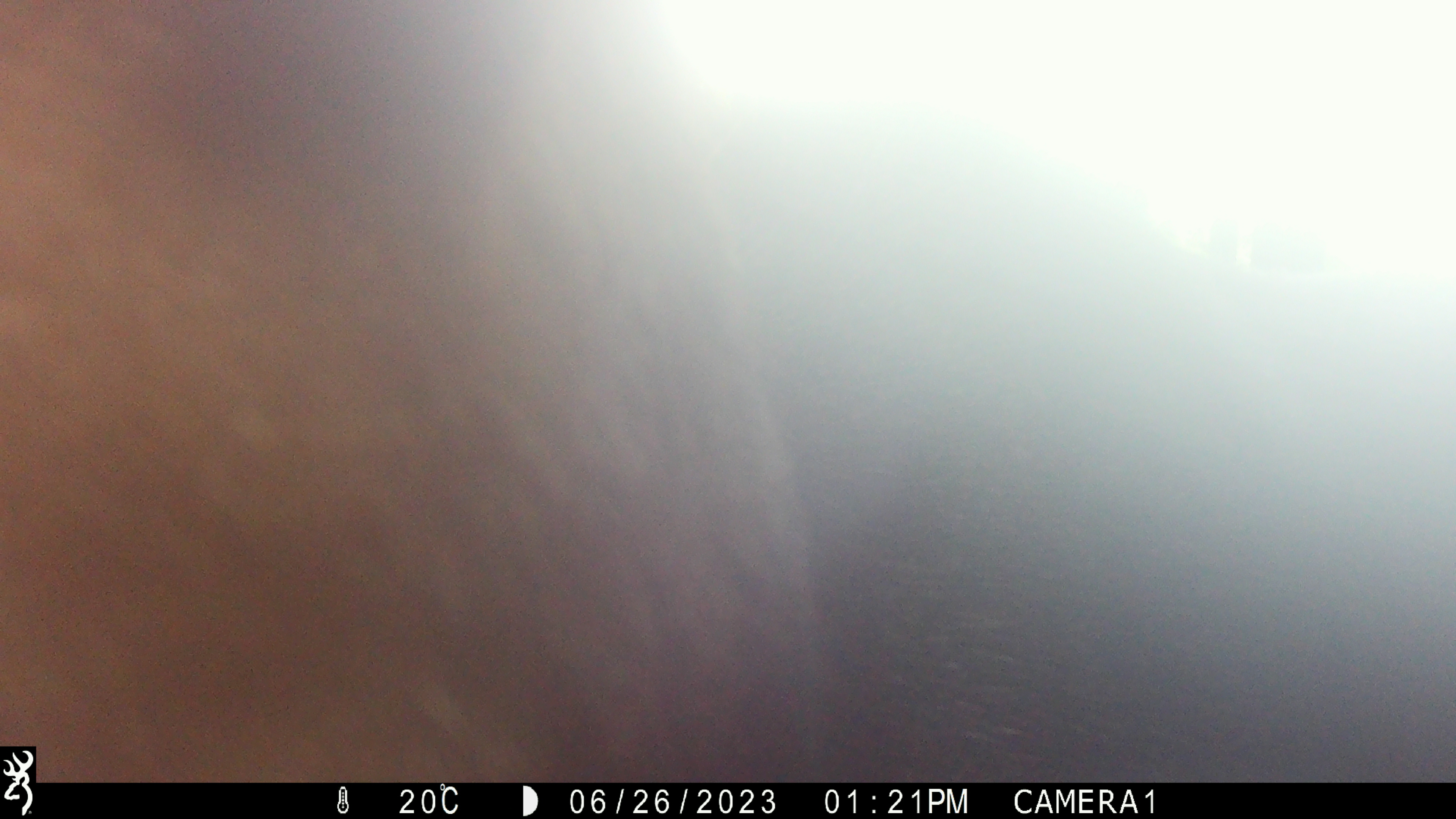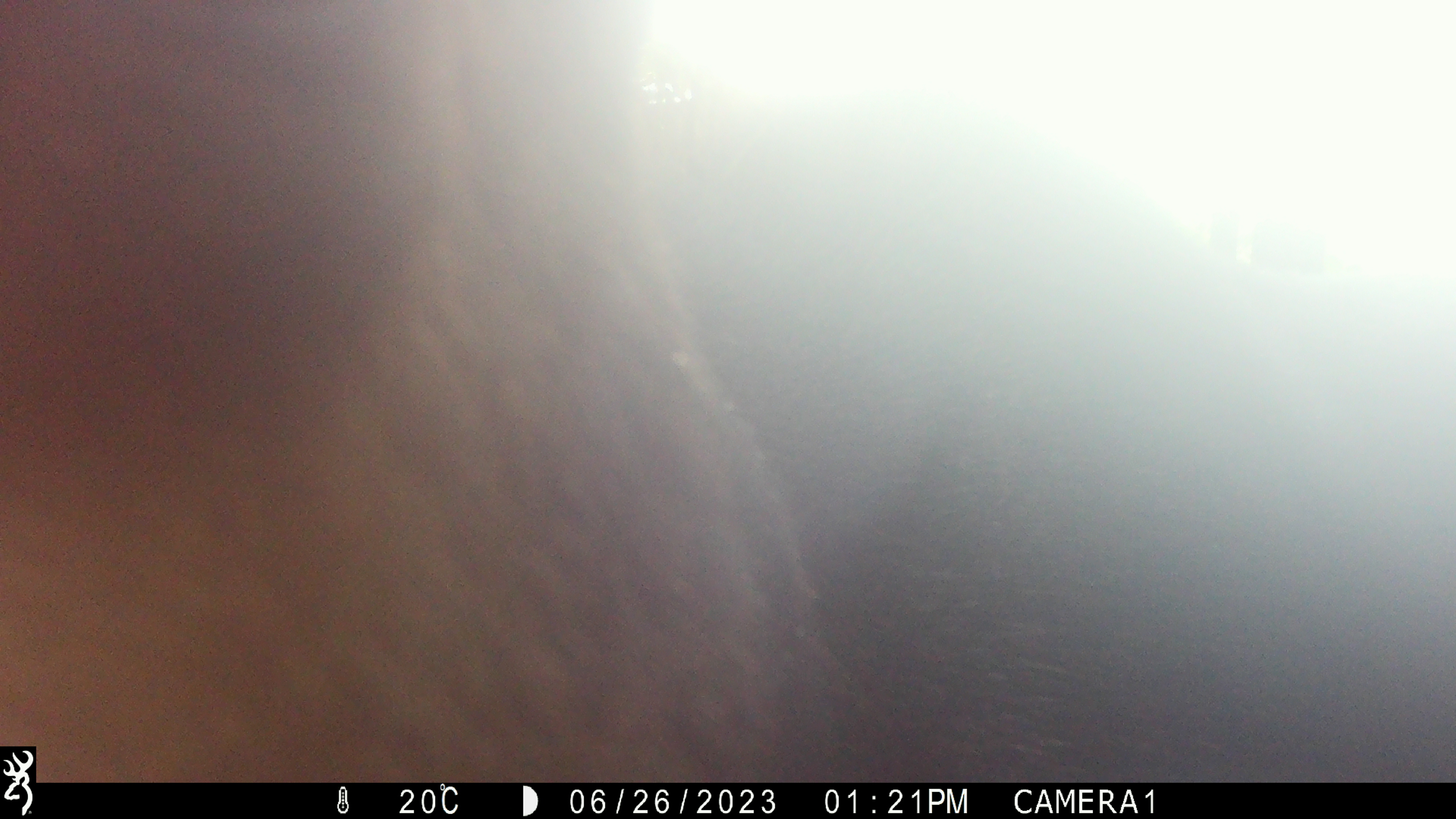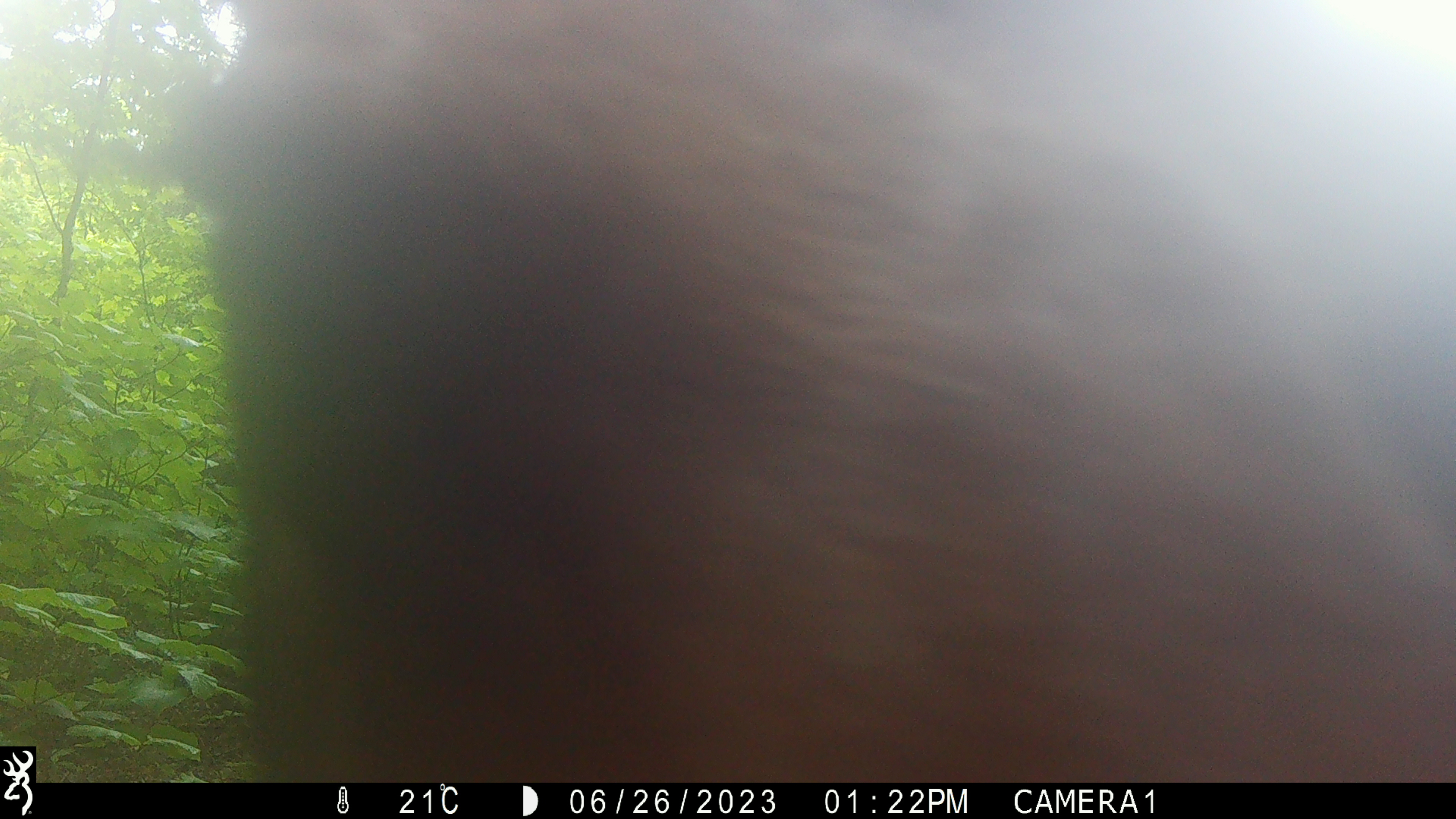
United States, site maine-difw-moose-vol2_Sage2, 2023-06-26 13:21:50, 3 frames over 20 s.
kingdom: Animalia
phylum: Chordata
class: Mammalia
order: Artiodactyla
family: Cervidae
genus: Alces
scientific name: Alces alces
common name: moose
Moose (Alces alces).